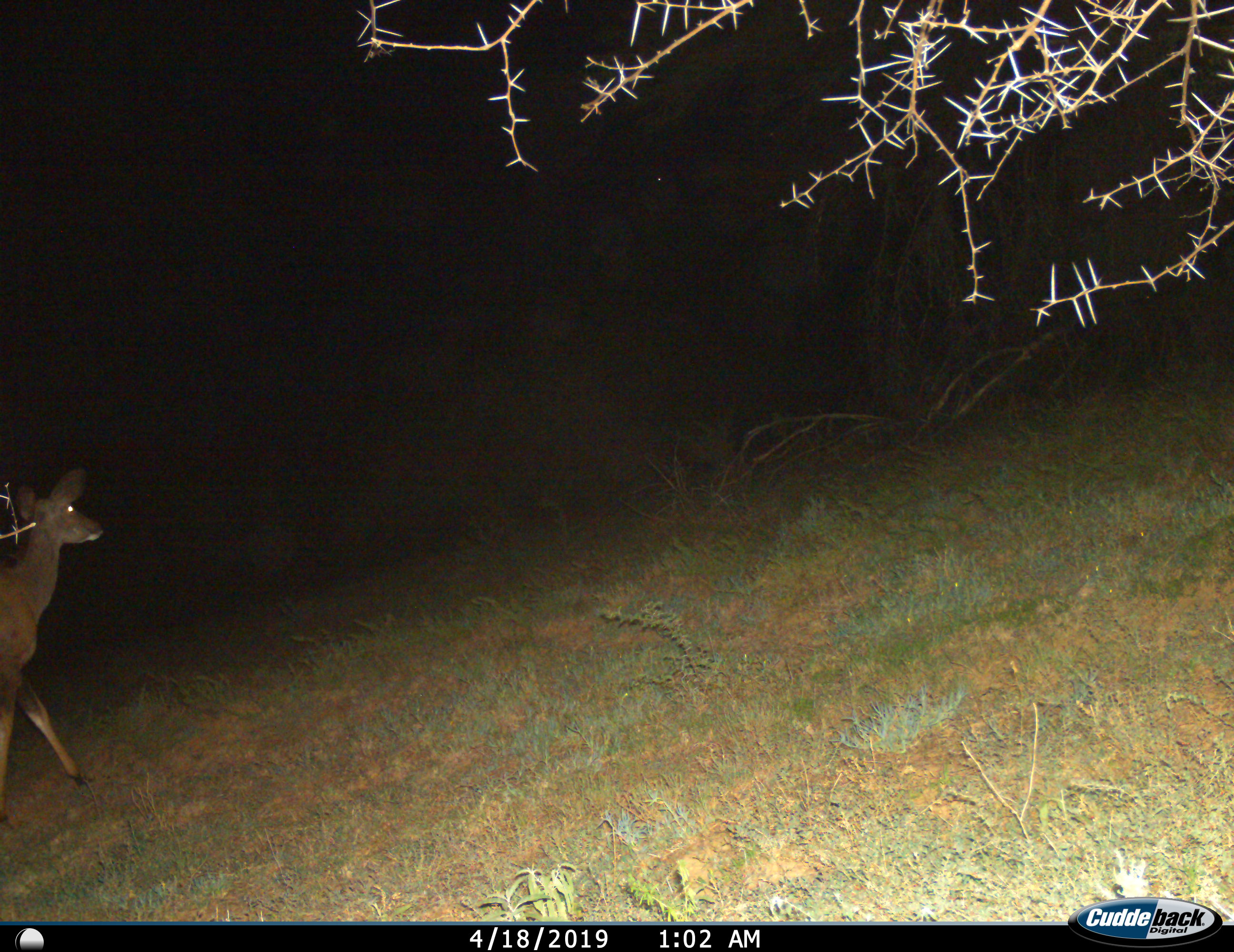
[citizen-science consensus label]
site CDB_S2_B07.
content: unidentified animal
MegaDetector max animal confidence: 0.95